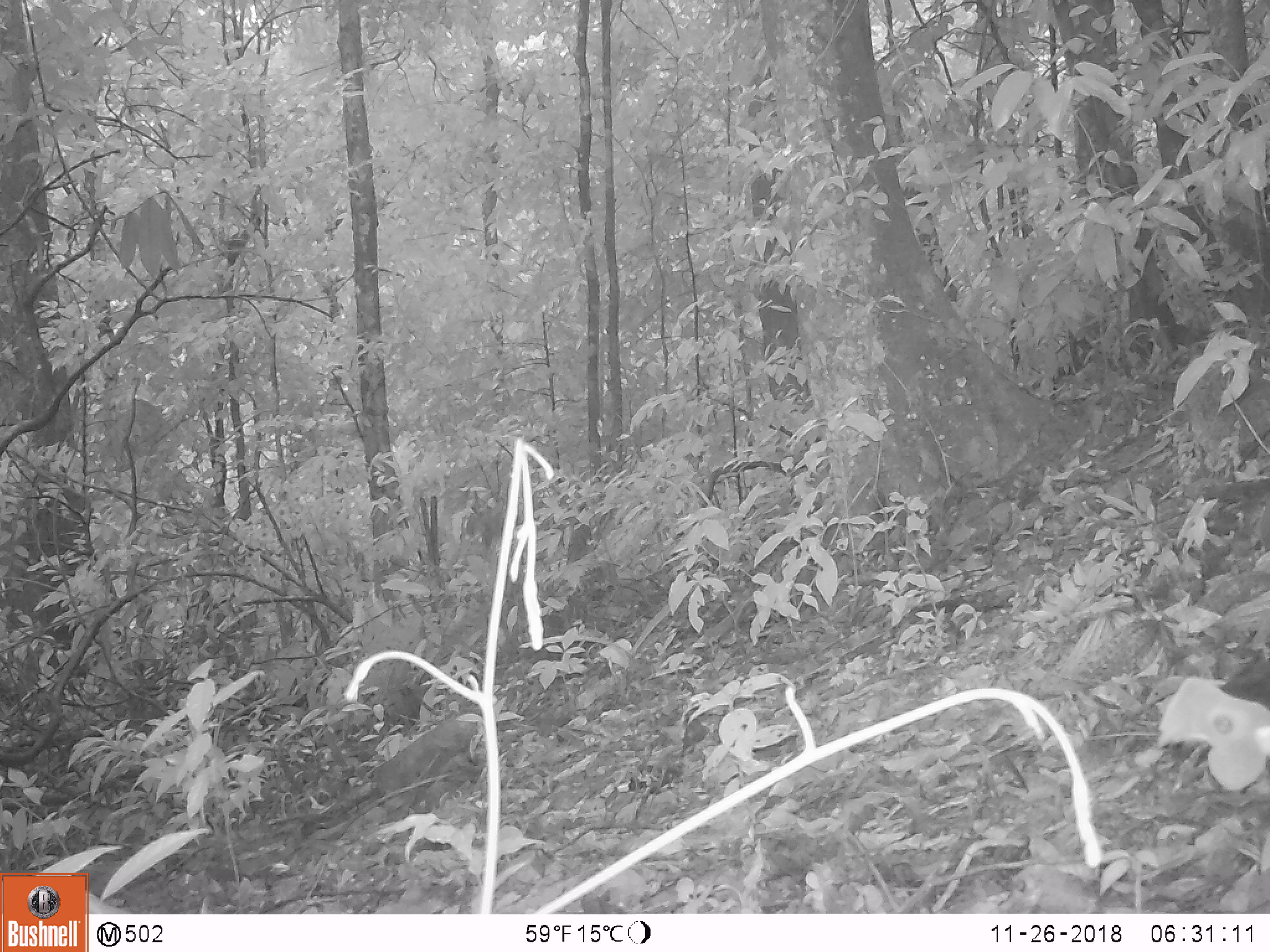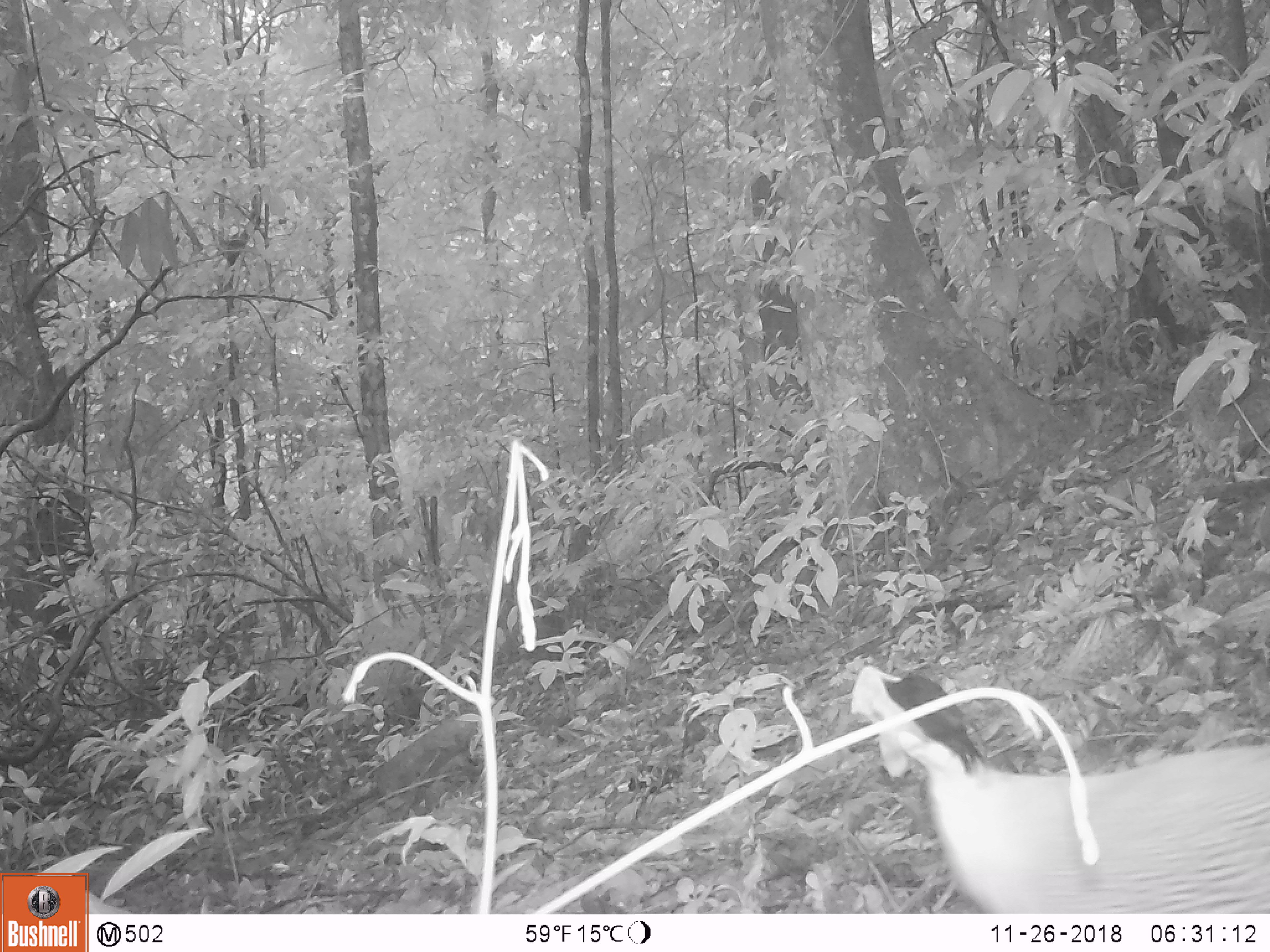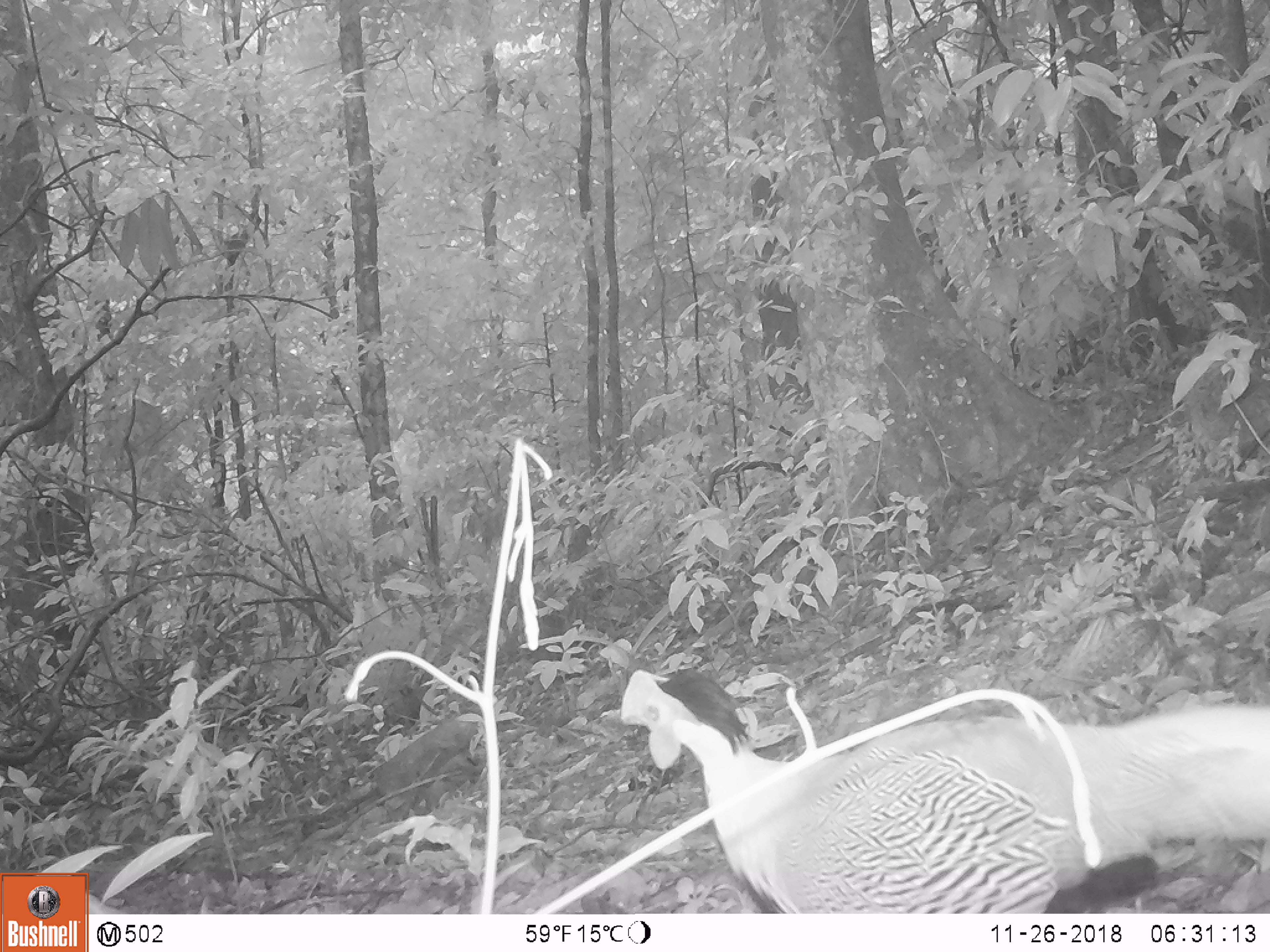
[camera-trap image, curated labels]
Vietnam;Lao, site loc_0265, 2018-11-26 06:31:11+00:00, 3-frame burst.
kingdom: Animalia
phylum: Chordata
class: Aves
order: Galliformes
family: Phasianidae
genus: Lophura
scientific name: Lophura nycthemera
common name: silver pheasant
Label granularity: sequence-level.